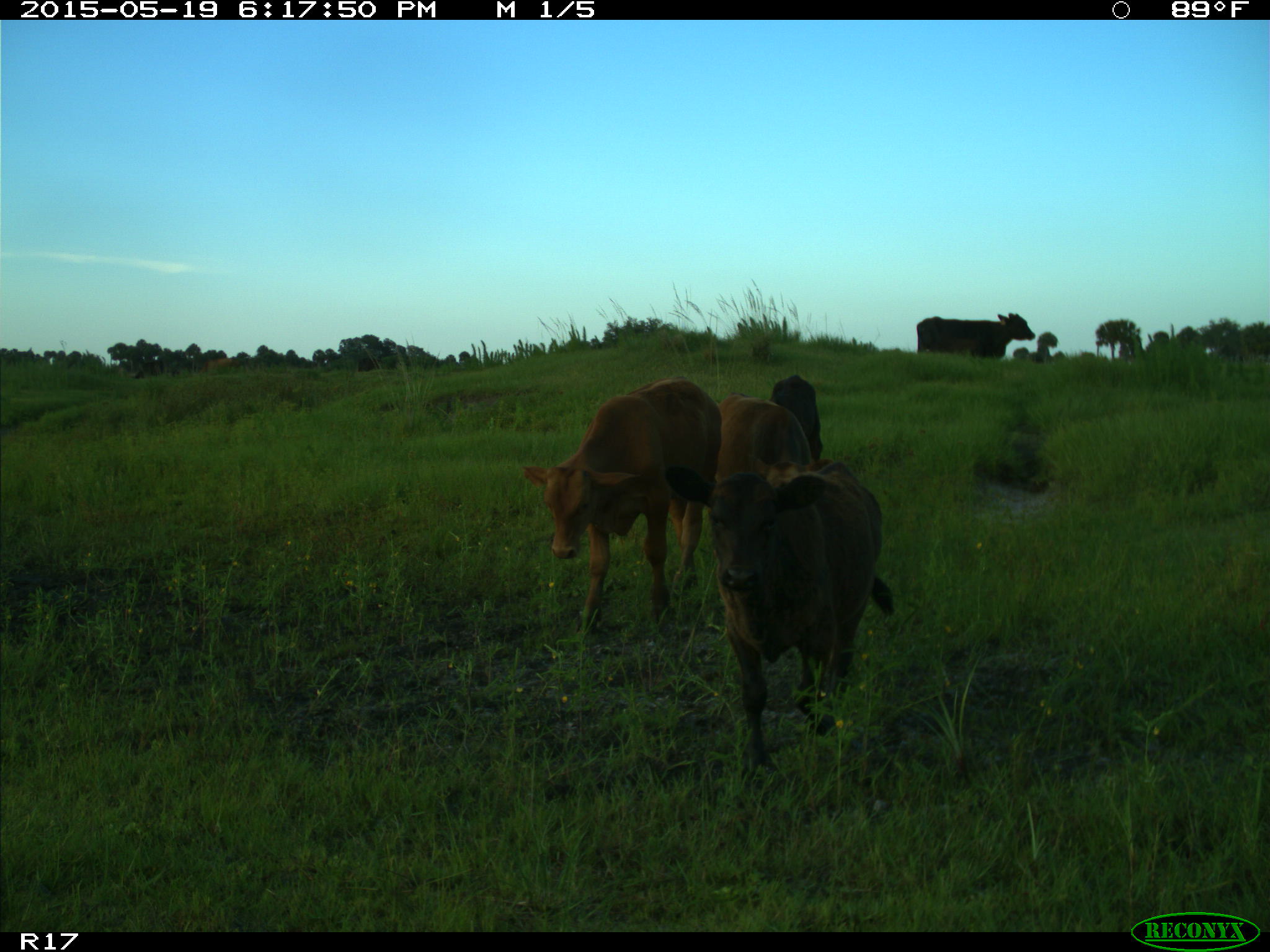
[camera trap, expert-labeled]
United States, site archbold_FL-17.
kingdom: Animalia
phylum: Chordata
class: Mammalia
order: Artiodactyla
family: Bovidae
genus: Bos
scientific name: Bos taurus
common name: domestic cow